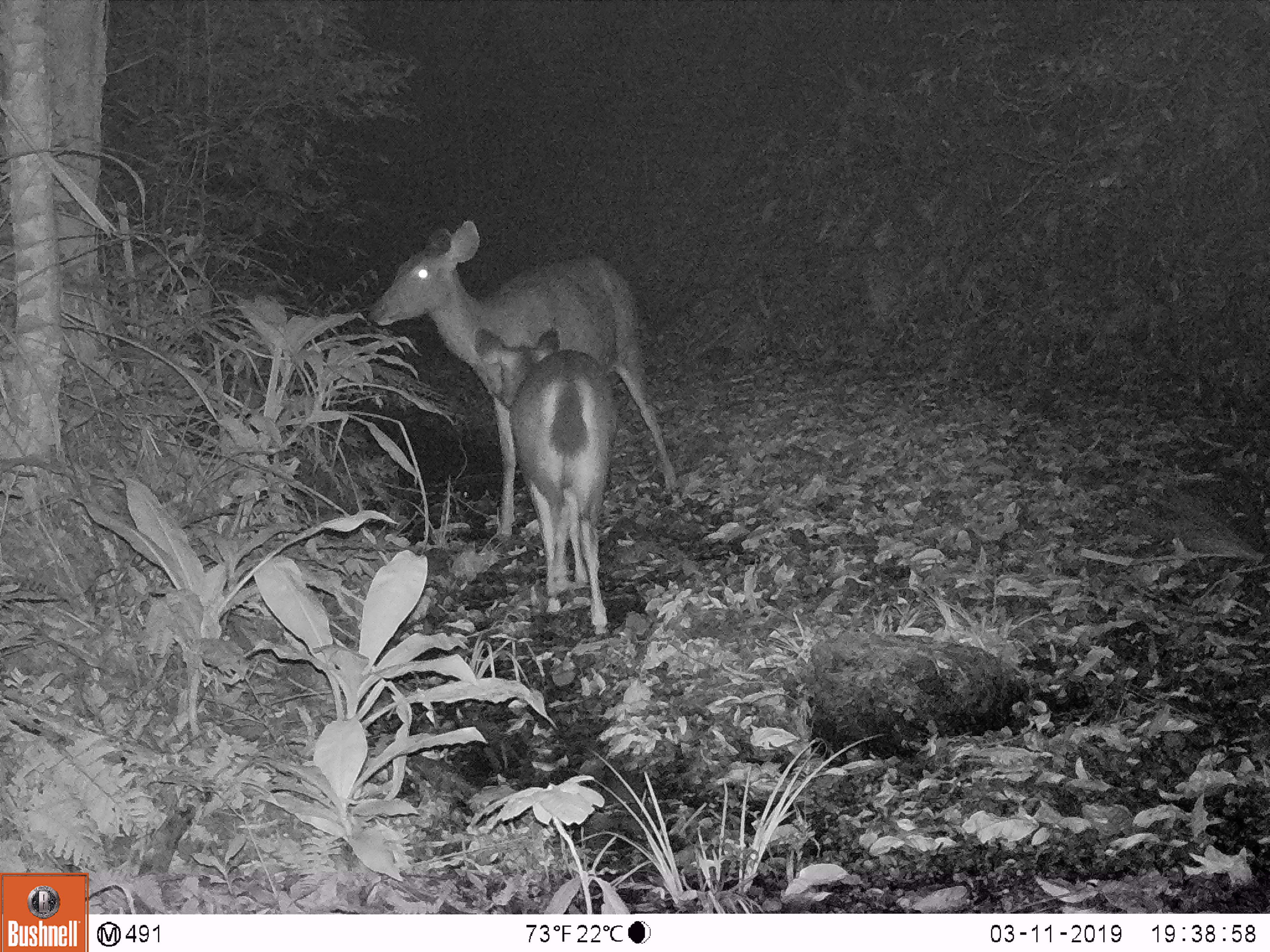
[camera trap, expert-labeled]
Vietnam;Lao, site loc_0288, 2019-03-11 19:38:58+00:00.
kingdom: Animalia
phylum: Chordata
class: Mammalia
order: Artiodactyla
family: Cervidae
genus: Rusa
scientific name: Rusa unicolor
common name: sambar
Sambar (Rusa unicolor). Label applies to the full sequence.